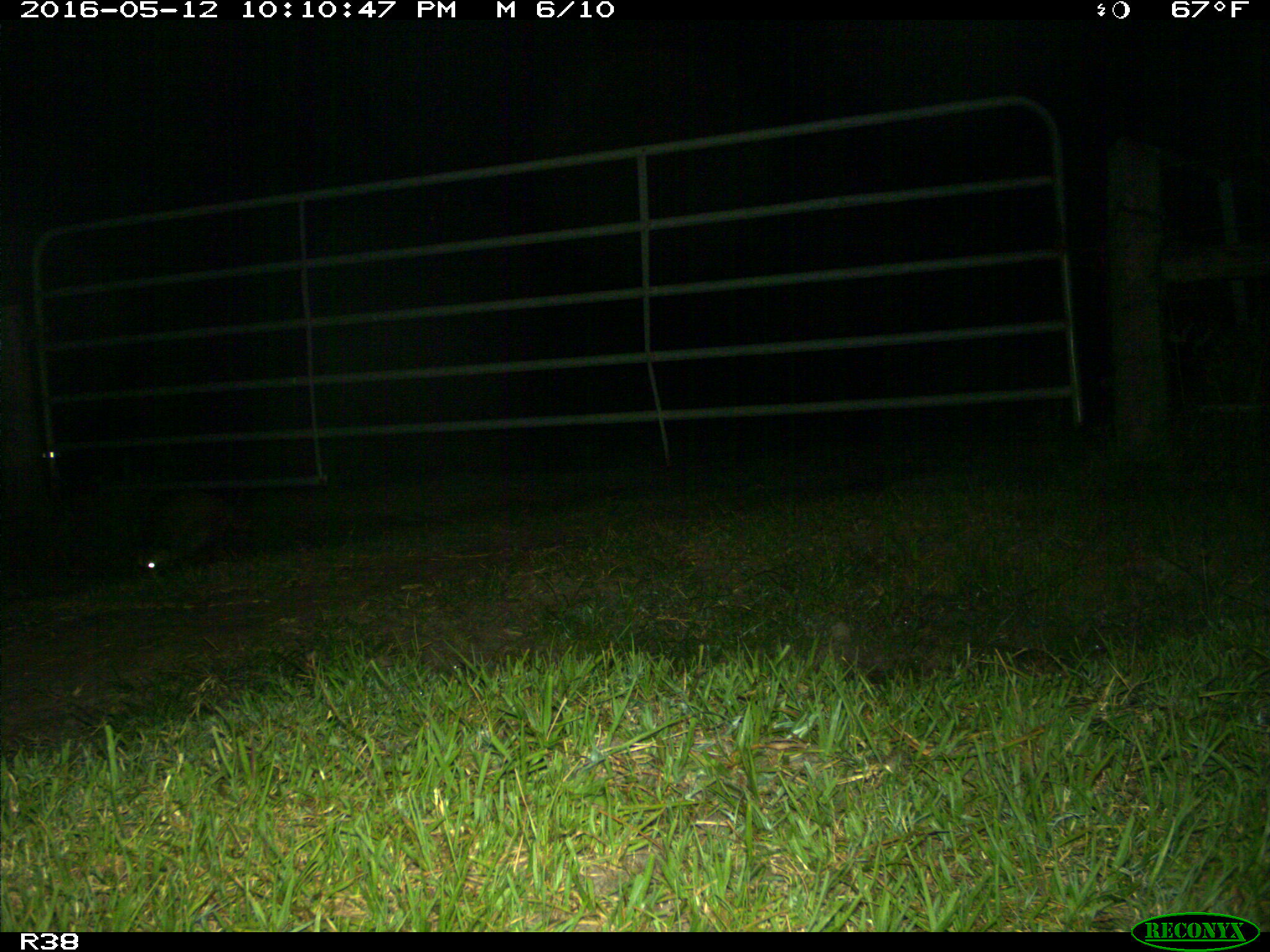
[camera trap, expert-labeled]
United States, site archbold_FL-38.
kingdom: Animalia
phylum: Chordata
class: Mammalia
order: Carnivora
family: Procyonidae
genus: Procyon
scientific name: Procyon lotor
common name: common raccoon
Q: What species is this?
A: Procyon lotor (common raccoon).